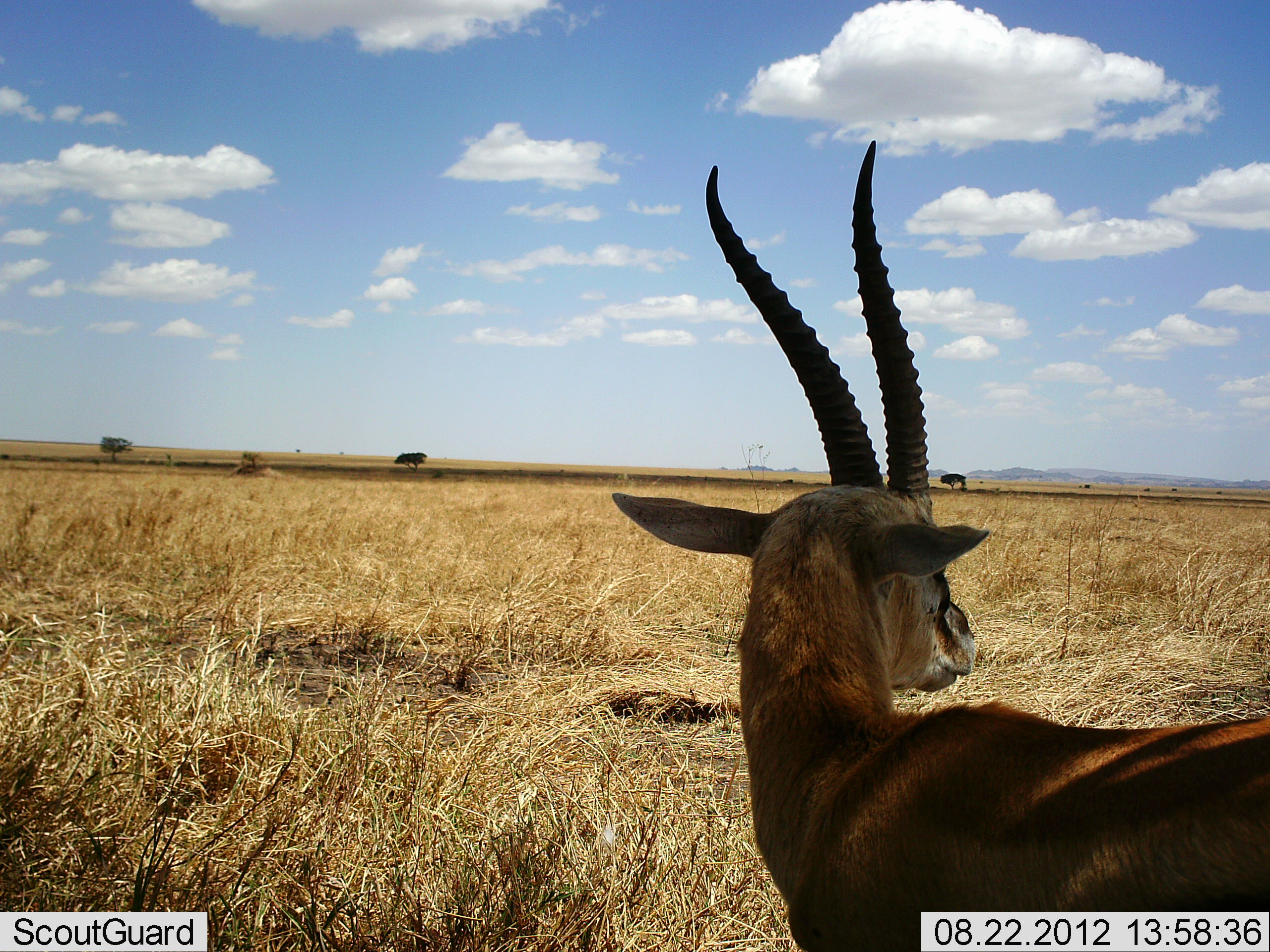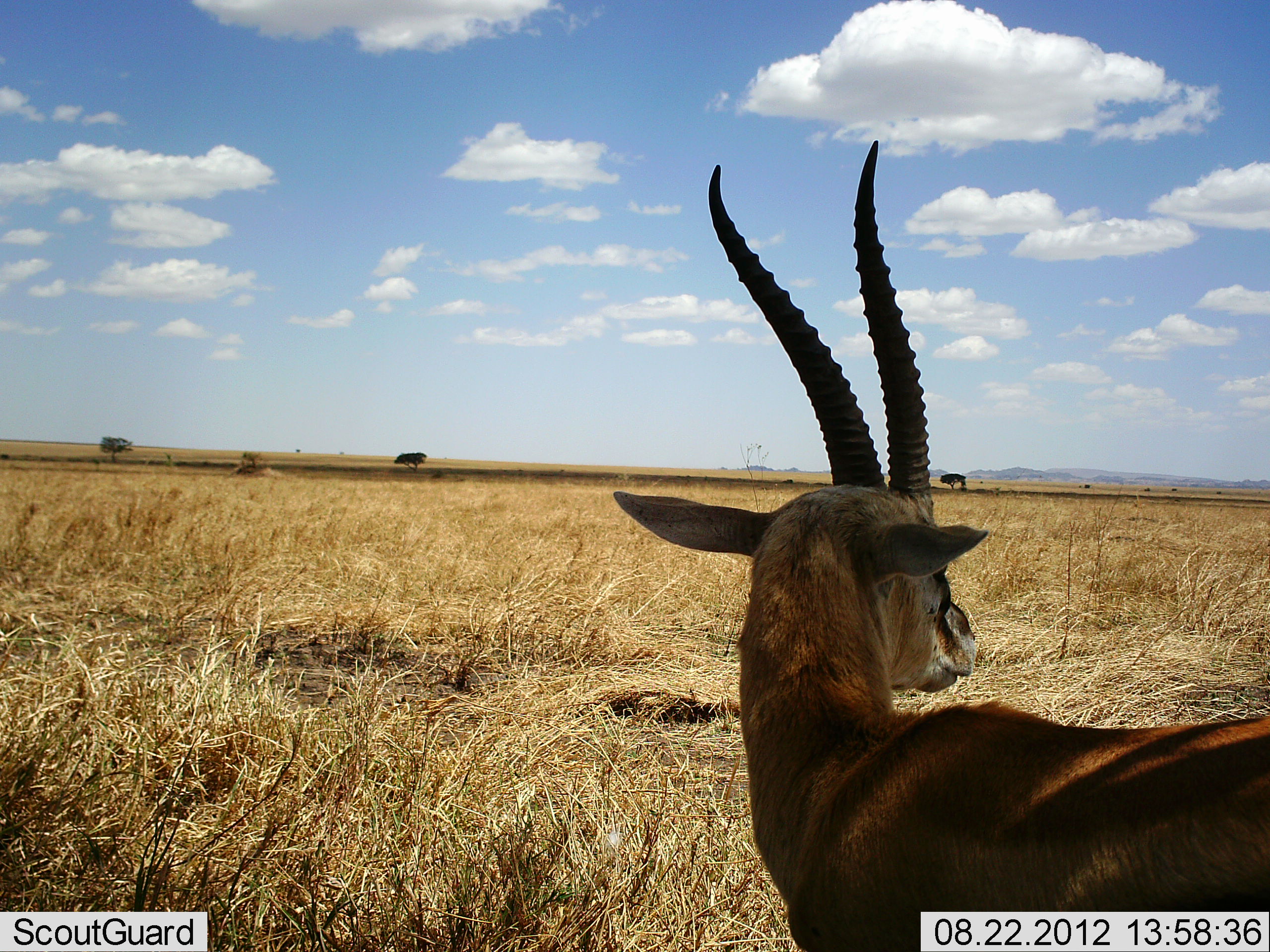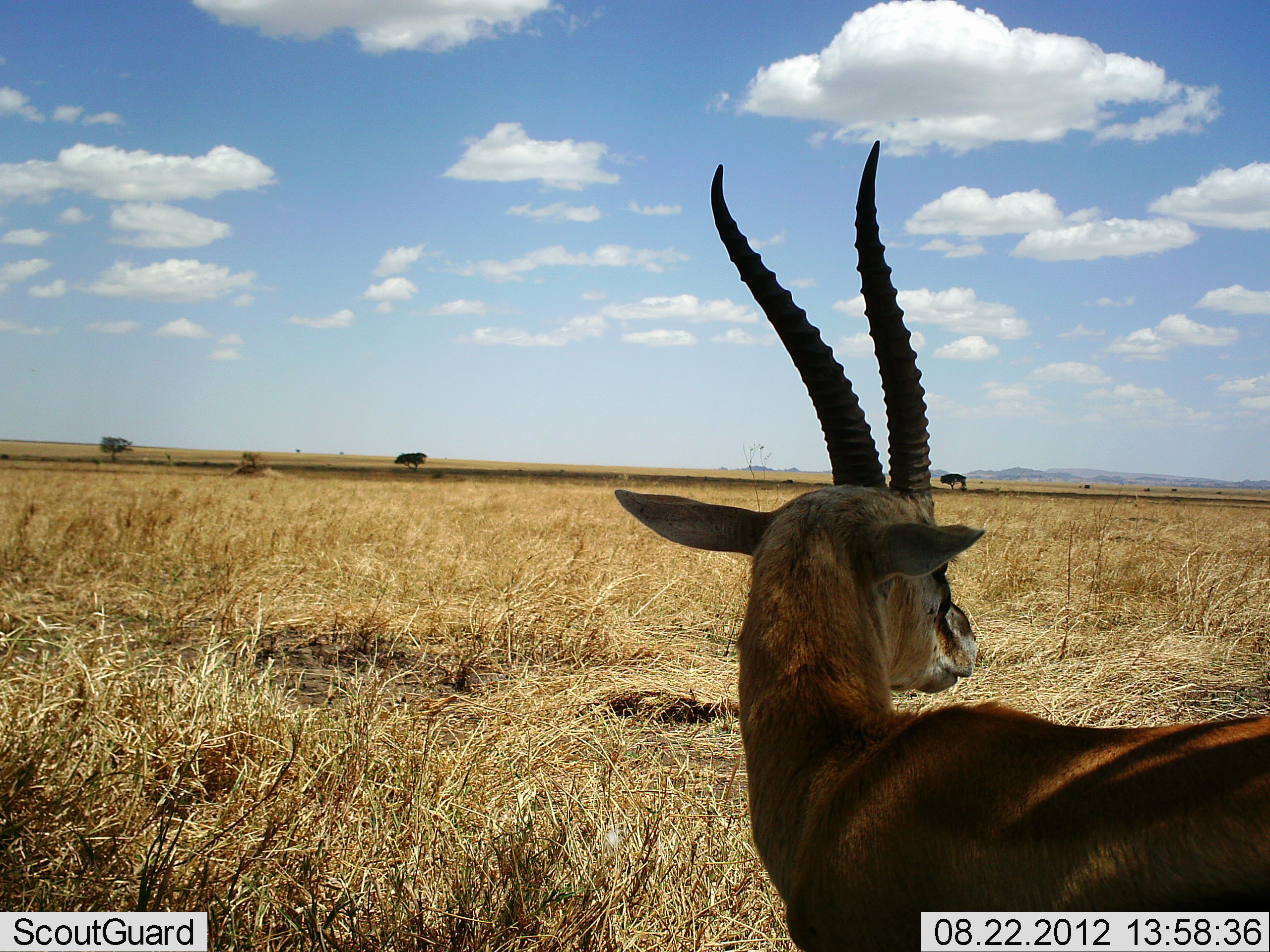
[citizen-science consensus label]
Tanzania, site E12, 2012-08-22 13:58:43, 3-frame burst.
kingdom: Animalia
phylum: Chordata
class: Mammalia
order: Artiodactyla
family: Bovidae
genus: Eudorcas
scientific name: Eudorcas thomsonii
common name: thomson's gazelle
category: gazellethomsons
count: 1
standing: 100%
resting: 0%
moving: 0%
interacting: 0%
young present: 0%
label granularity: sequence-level